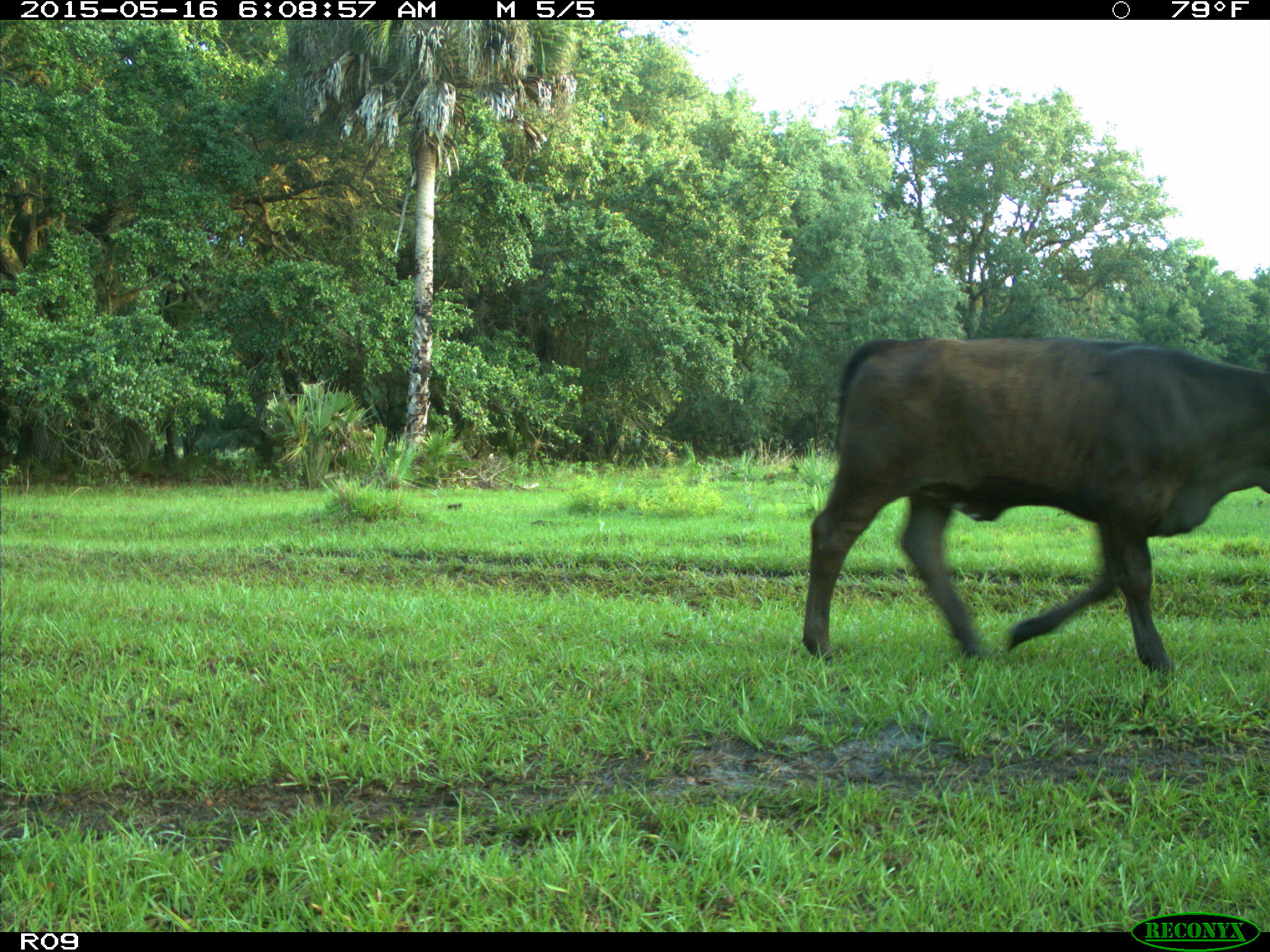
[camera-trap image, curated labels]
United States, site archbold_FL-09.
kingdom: Animalia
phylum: Chordata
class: Mammalia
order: Artiodactyla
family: Bovidae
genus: Bos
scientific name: Bos taurus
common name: domestic cow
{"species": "Bos taurus (domestic cow)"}